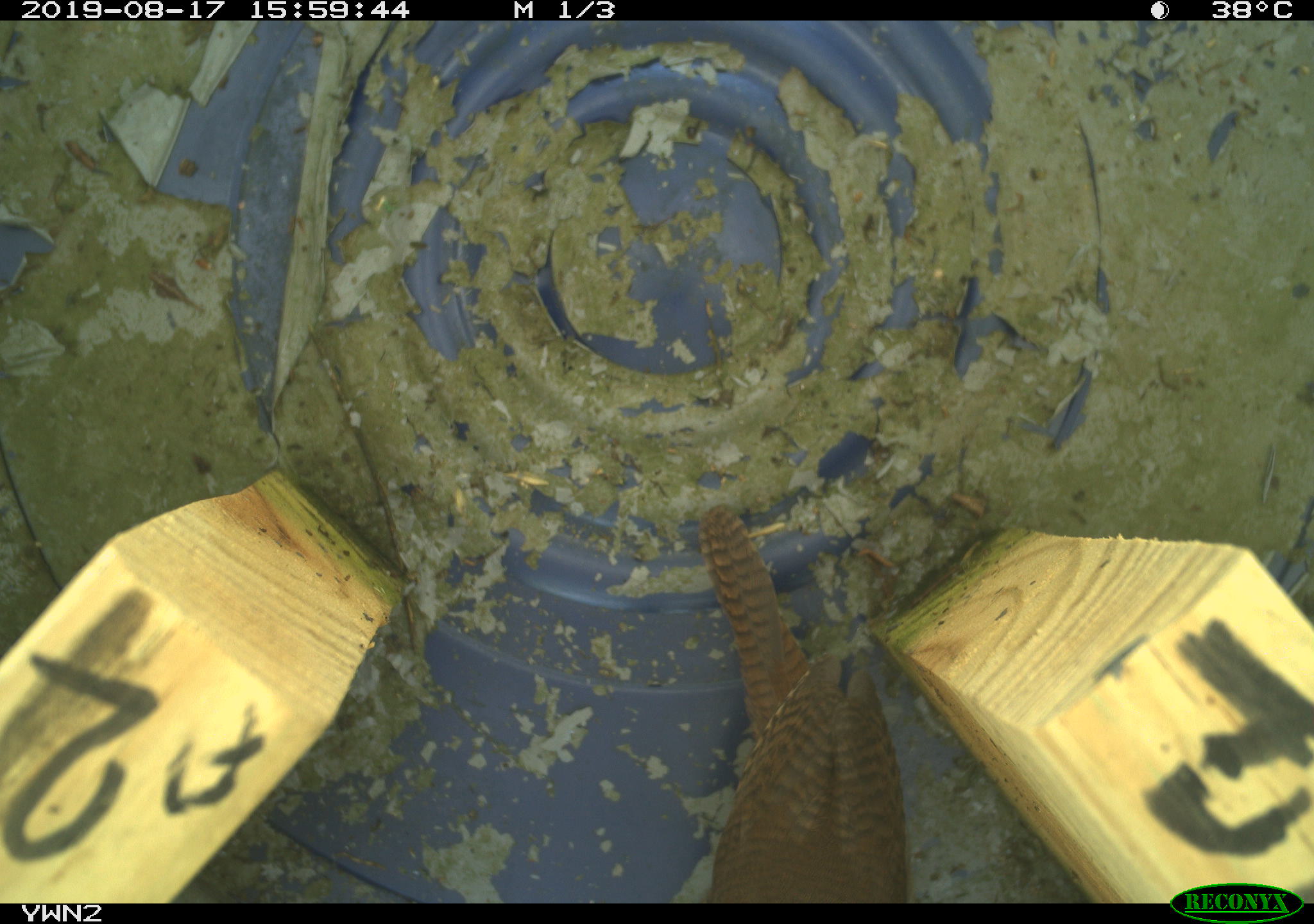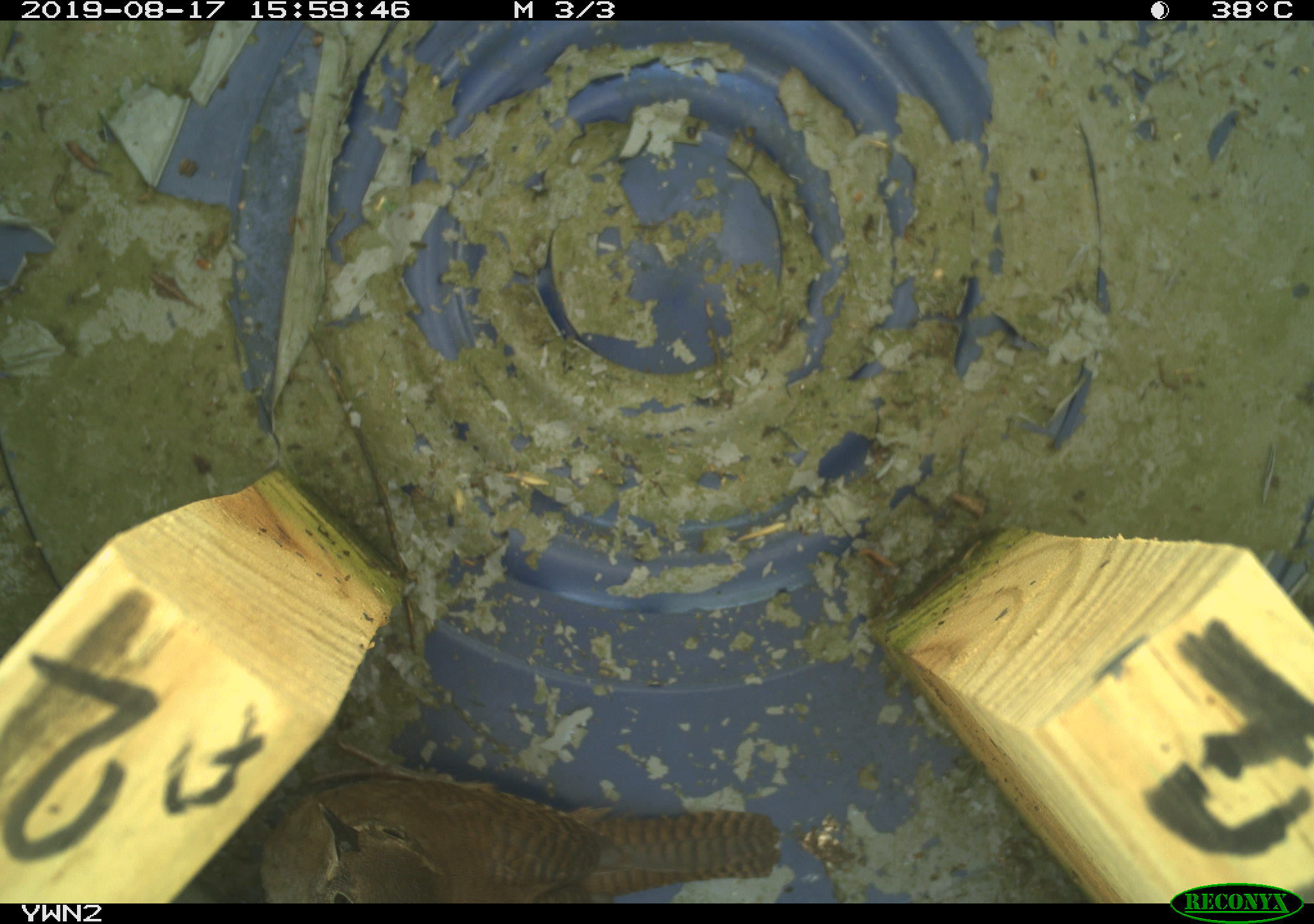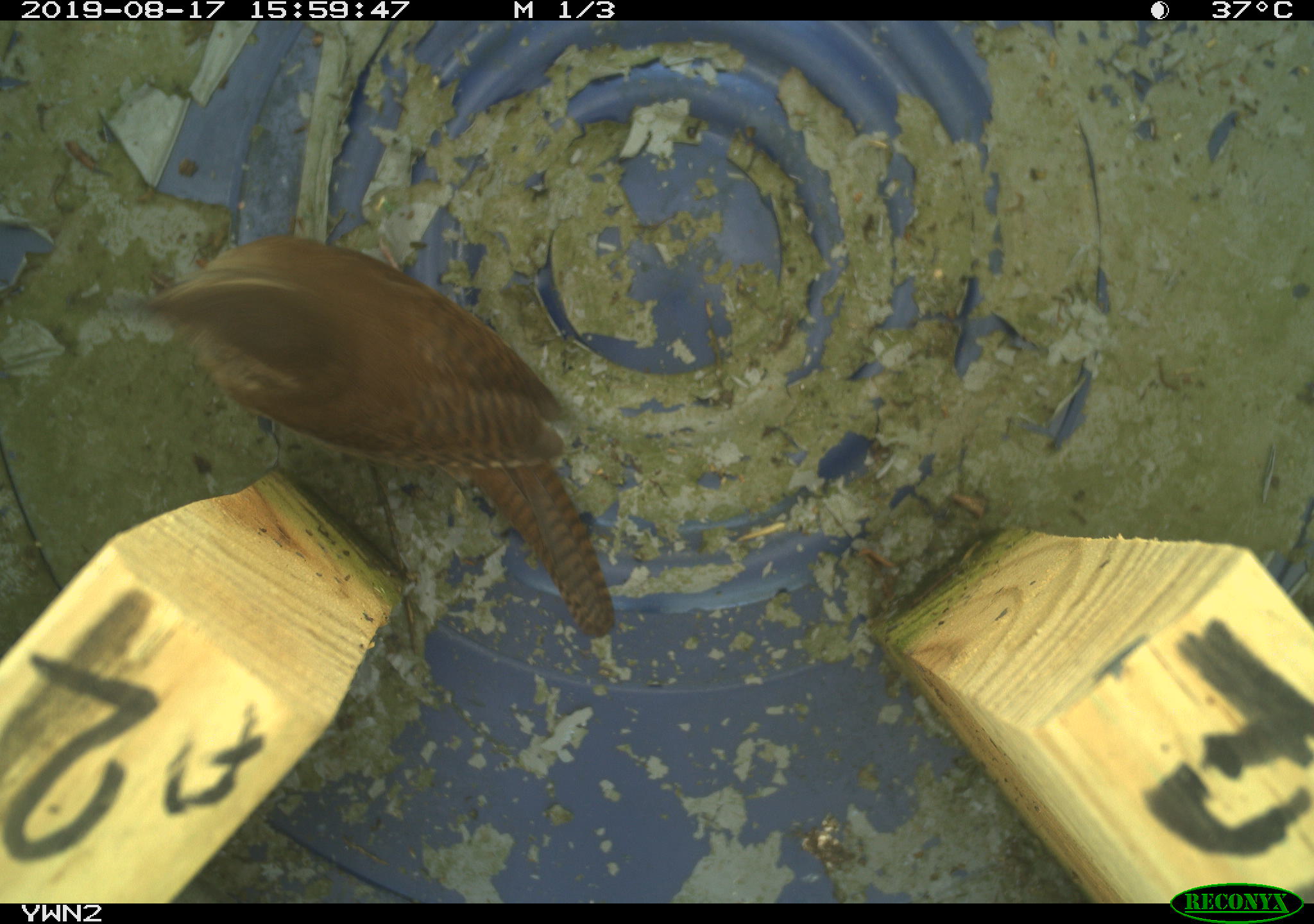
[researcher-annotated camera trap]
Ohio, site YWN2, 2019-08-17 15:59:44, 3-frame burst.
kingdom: Animalia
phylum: Chordata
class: Aves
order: Passeriformes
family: Troglodytidae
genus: Troglodytes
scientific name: Troglodytes aedon aedon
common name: northern house wren